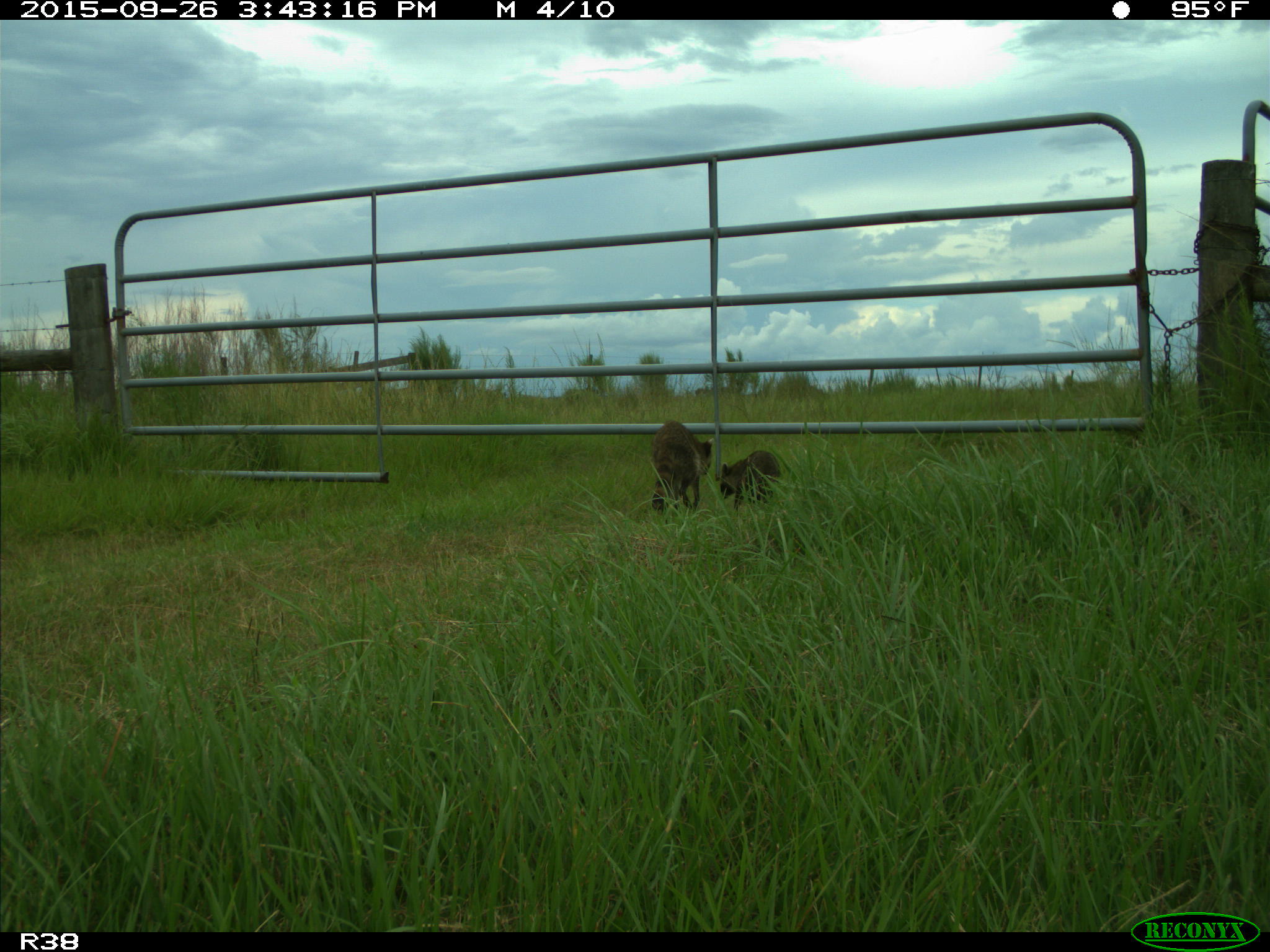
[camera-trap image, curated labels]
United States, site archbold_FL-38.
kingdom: Animalia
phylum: Chordata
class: Mammalia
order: Carnivora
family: Procyonidae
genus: Procyon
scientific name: Procyon lotor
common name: common raccoon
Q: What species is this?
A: Procyon lotor (common raccoon).